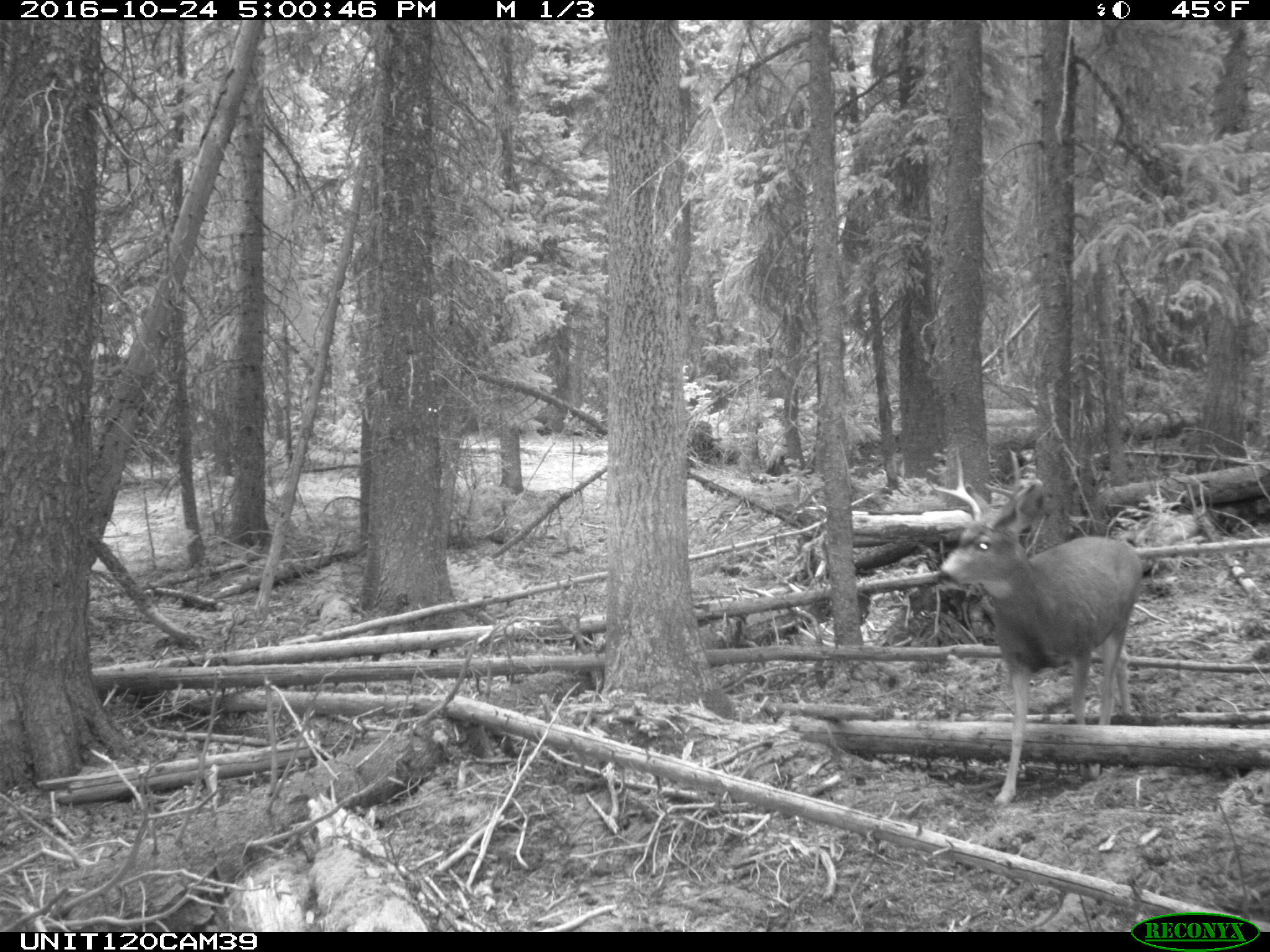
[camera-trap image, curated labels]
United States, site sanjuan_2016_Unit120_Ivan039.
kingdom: Animalia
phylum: Chordata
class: Mammalia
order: Artiodactyla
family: Cervidae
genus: Odocoileus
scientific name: Odocoileus hemionus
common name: mule deer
Odocoileus hemionus (mule deer).